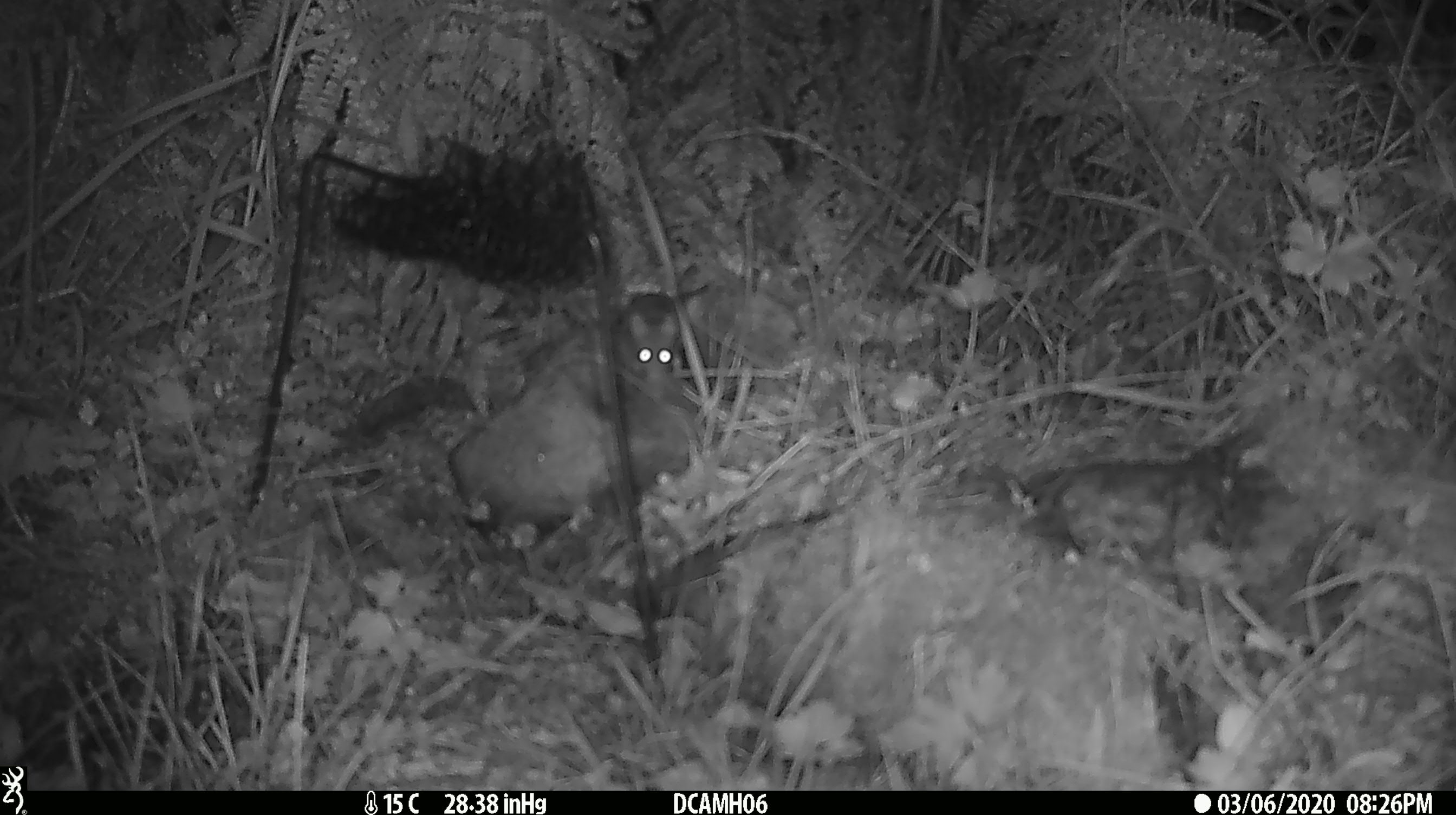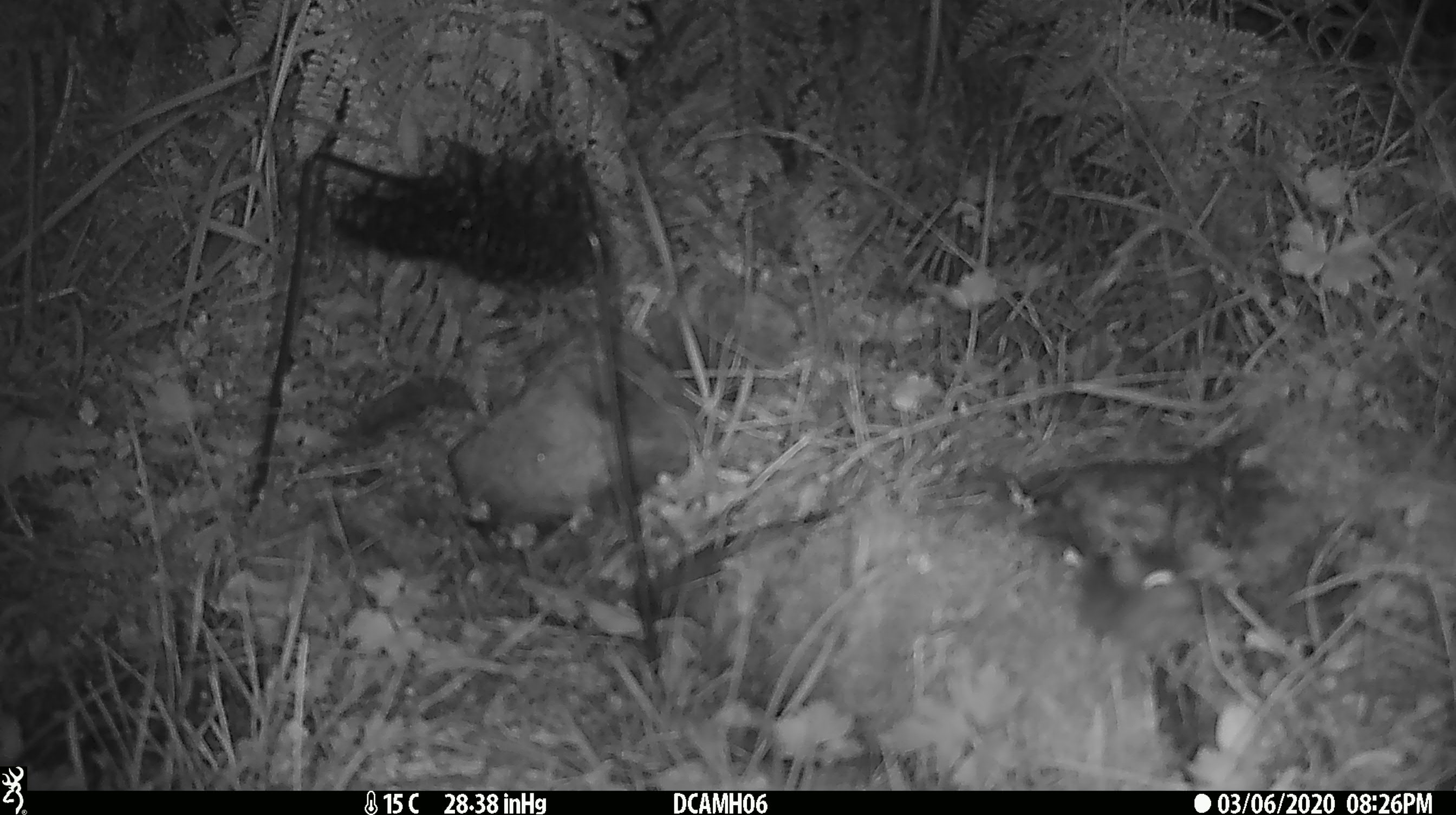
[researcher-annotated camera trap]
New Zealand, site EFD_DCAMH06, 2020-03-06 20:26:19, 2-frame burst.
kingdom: Animalia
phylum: Chordata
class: Mammalia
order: Rodentia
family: Muridae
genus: Mus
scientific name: Mus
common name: mouse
Mouse (Mus).